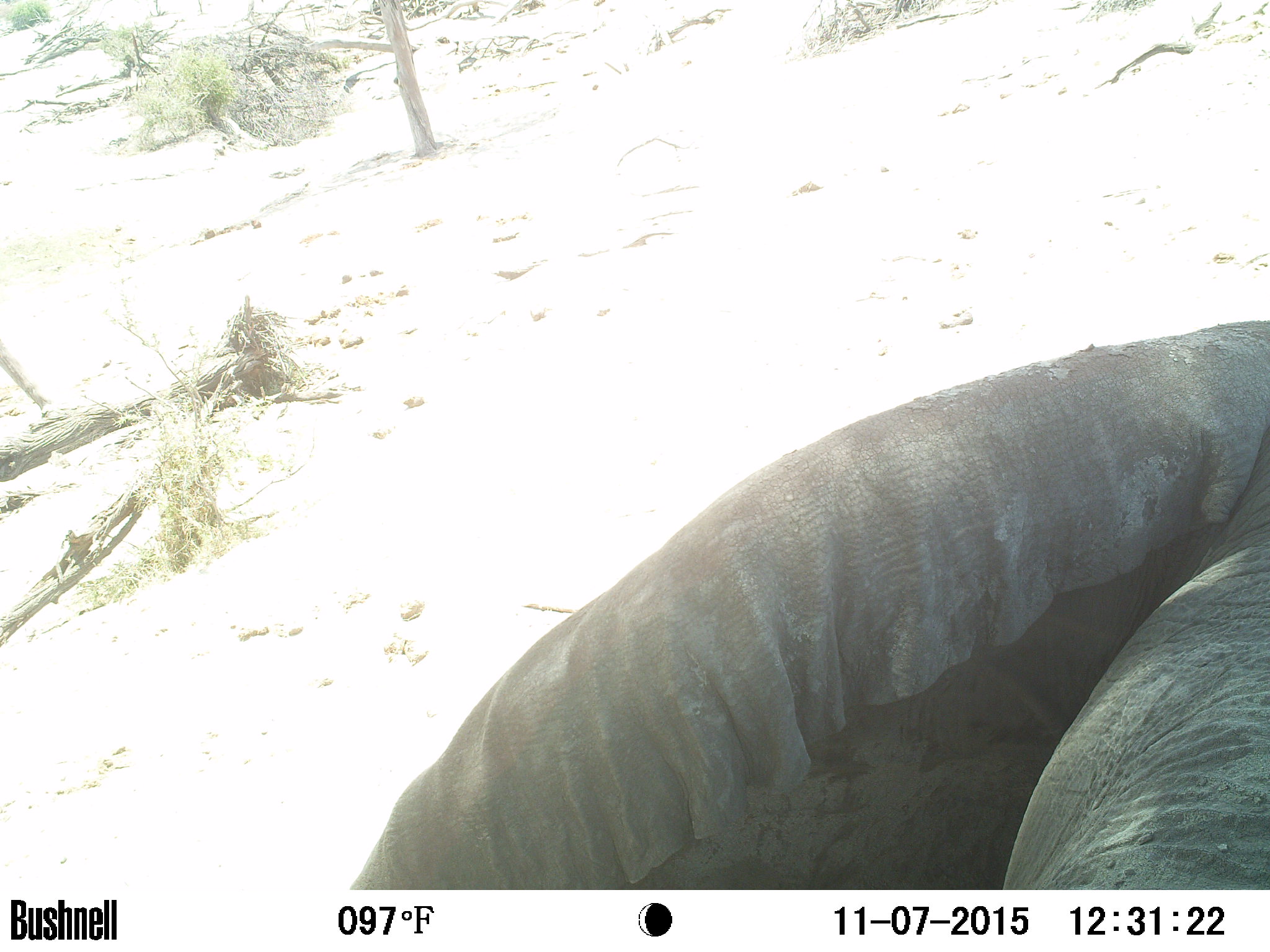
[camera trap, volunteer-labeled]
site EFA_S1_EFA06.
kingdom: Animalia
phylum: Chordata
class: Mammalia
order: Proboscidea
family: Elephantidae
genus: Loxodonta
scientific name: Loxodonta africana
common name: african bush elephant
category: elephant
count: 1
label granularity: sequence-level